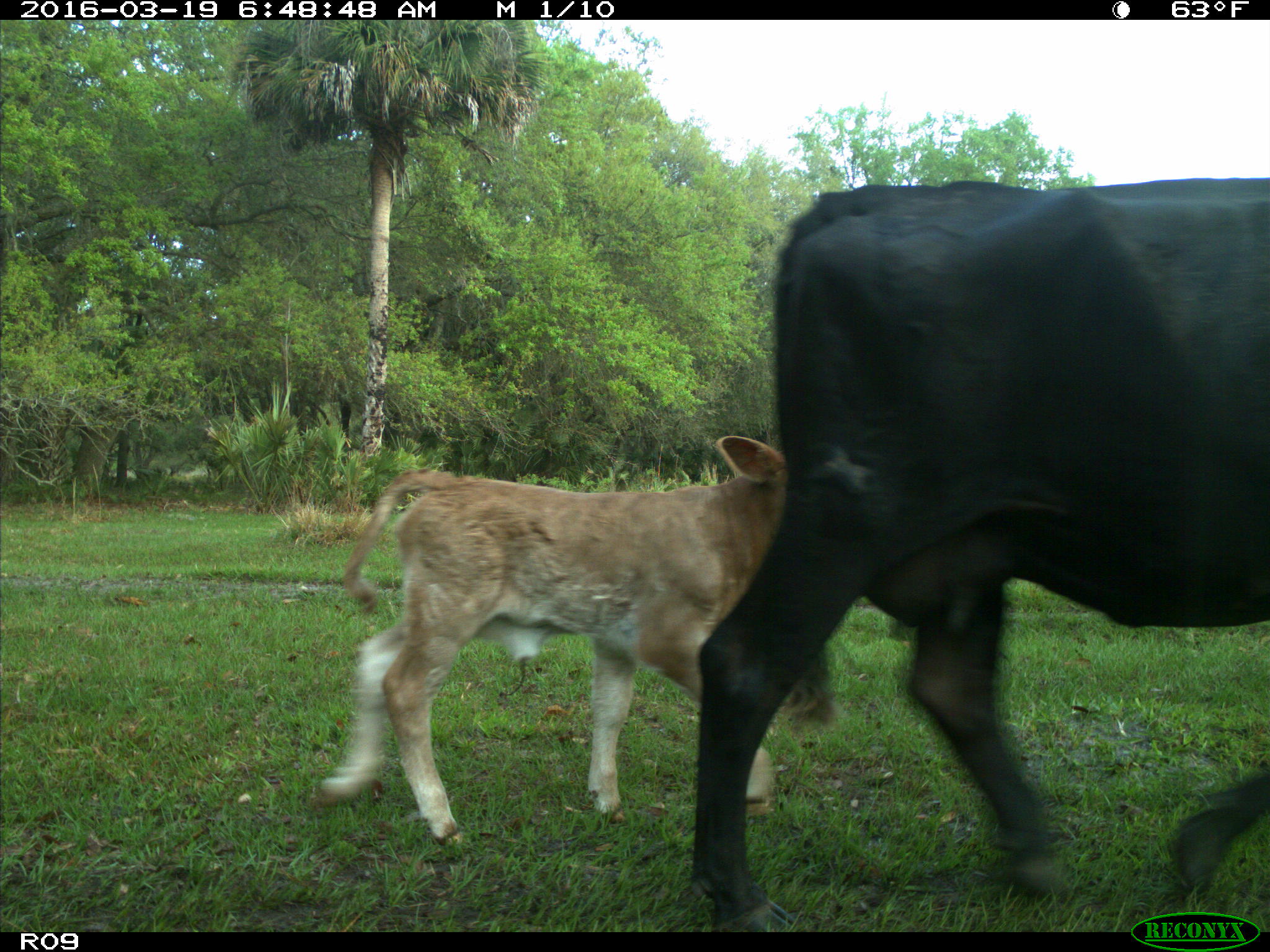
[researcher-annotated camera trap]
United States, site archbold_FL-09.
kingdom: Animalia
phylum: Chordata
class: Mammalia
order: Artiodactyla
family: Bovidae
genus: Bos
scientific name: Bos taurus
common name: domestic cow